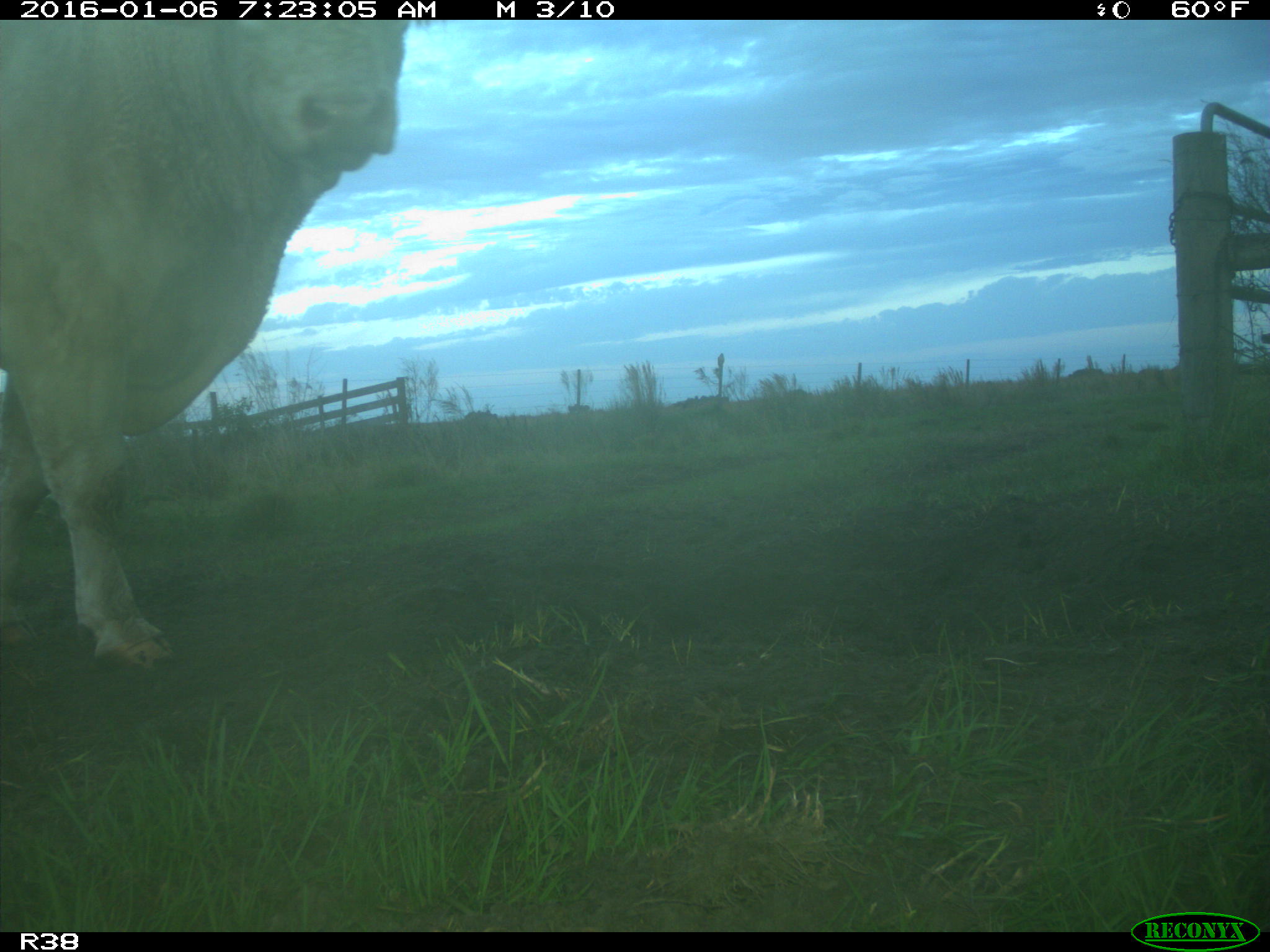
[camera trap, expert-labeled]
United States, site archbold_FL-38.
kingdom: Animalia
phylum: Chordata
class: Mammalia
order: Artiodactyla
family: Bovidae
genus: Bos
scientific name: Bos taurus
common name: domestic cow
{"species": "Bos taurus (domestic cow)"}